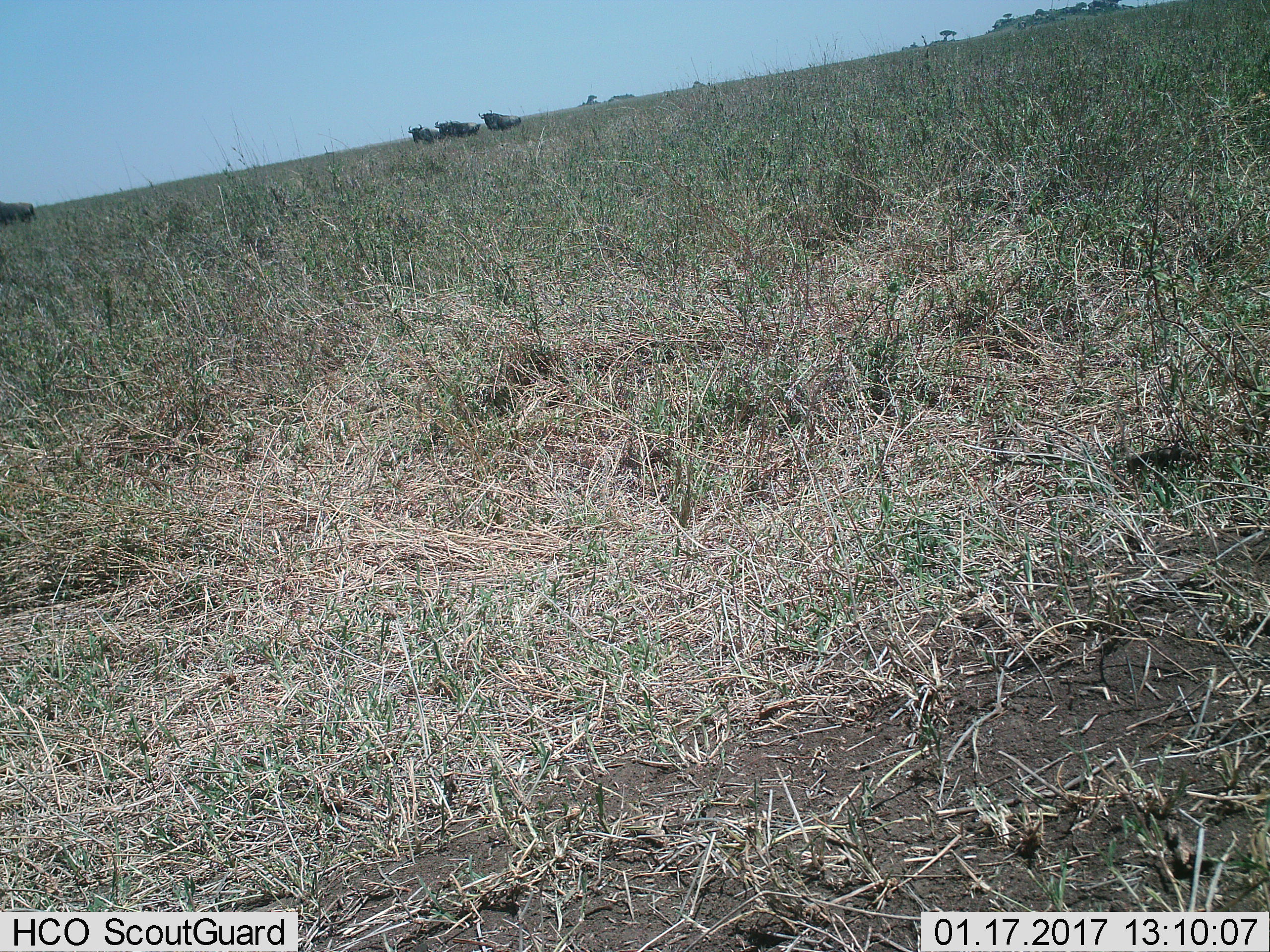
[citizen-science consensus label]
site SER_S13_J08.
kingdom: Animalia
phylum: Chordata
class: Mammalia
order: Artiodactyla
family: Bovidae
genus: Connochaetes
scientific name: Connochaetes taurinus taurinus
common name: blue wildebeest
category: wildebeestblue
Wildebeestblue (blue wildebeest) (Connochaetes taurinus taurinus), count 4. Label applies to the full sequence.